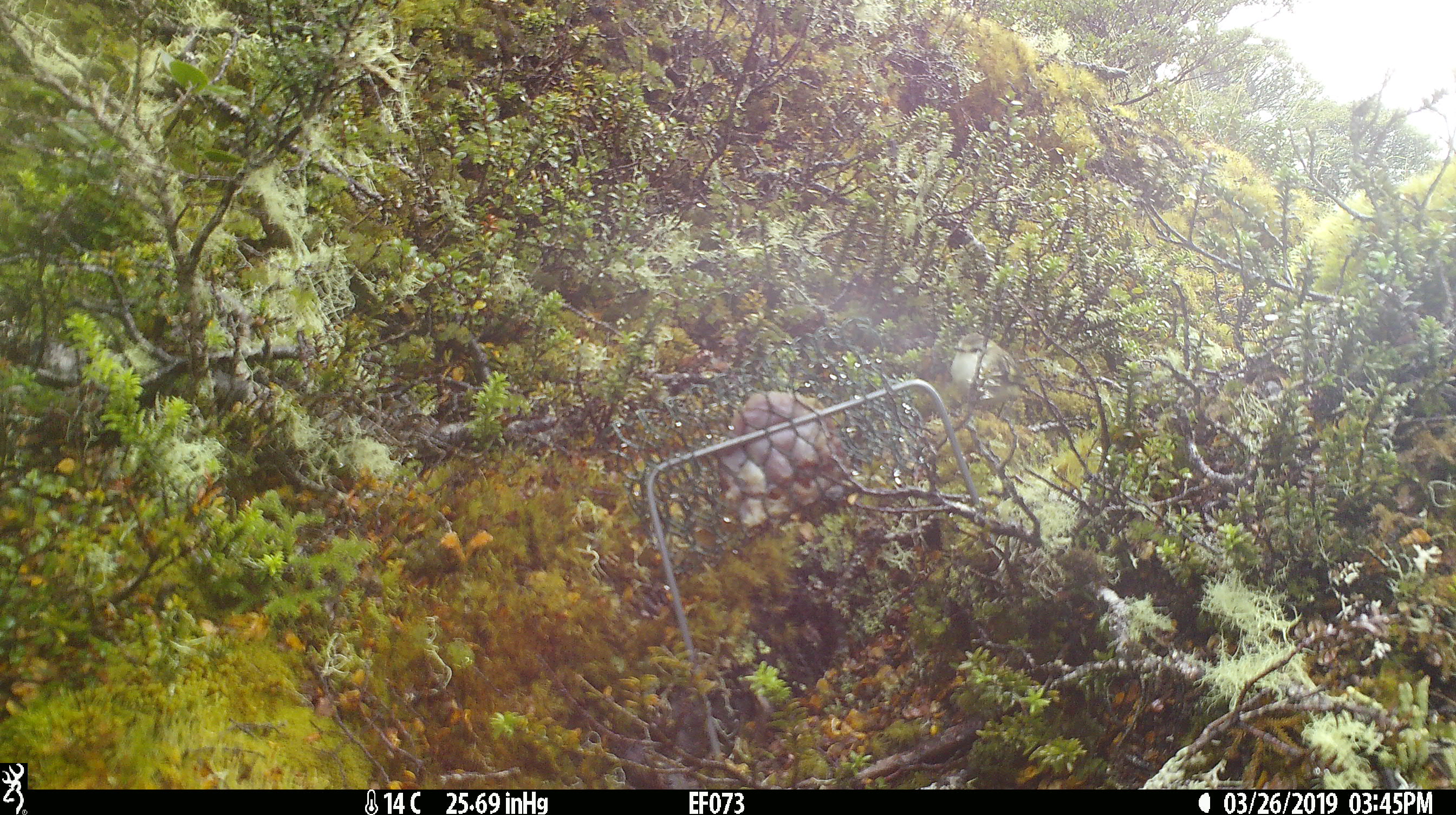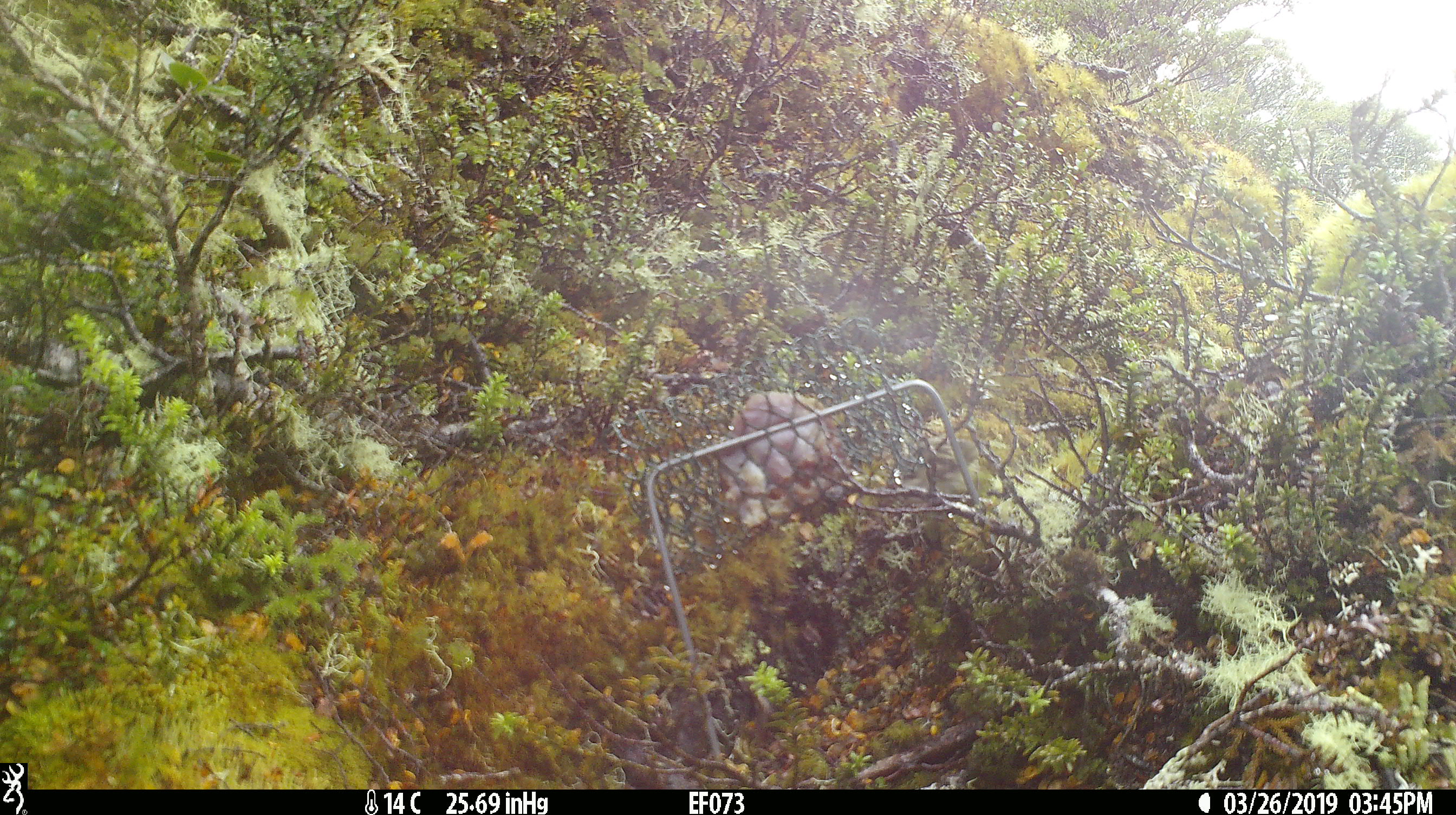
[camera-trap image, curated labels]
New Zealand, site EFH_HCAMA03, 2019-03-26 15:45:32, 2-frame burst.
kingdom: Animalia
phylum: Chordata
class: Aves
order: Passeriformes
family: Acanthisittidae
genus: Acanthisitta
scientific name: Acanthisitta chloris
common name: rifleman